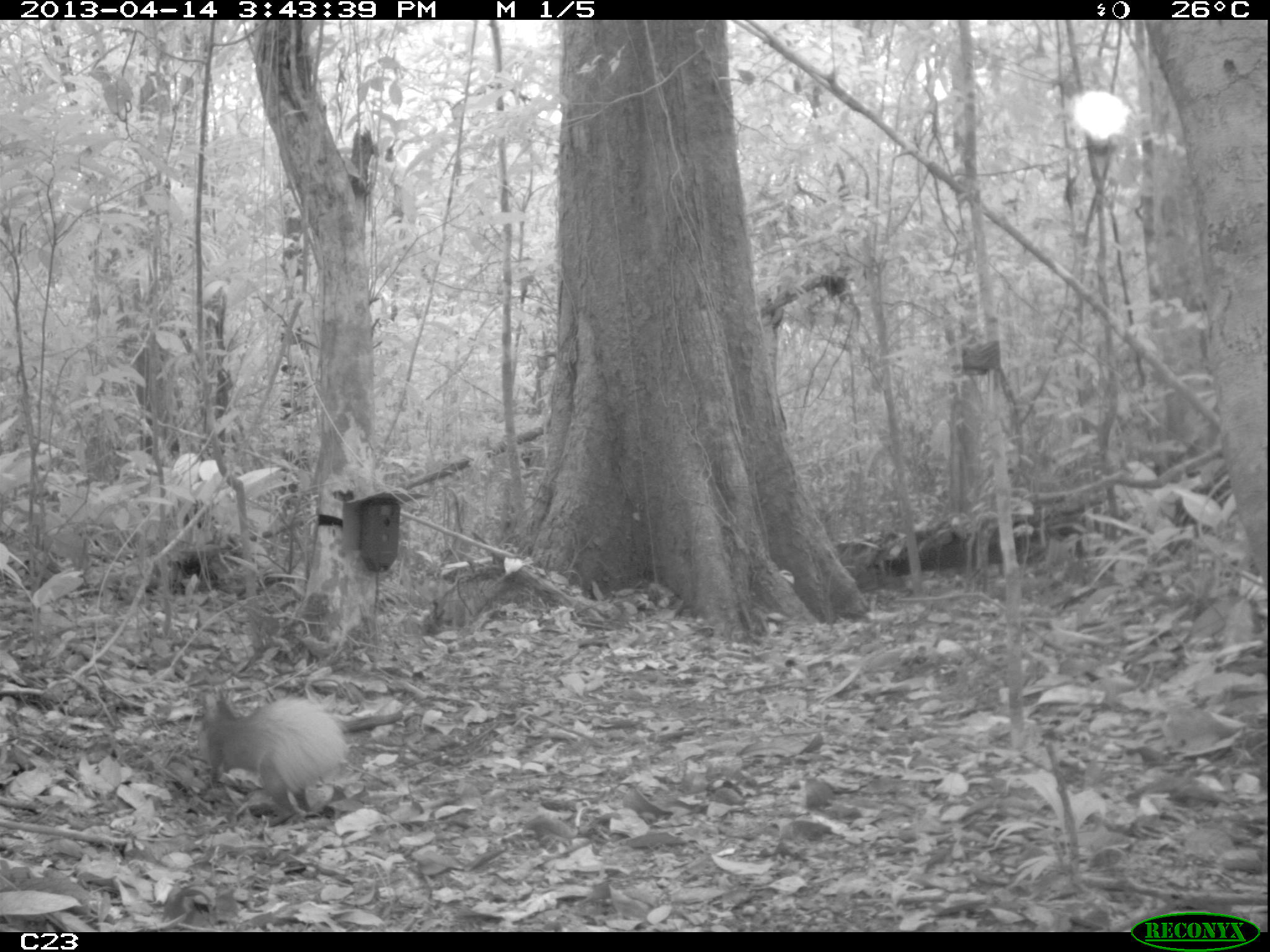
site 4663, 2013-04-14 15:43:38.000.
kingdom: Animalia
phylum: Chordata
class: Mammalia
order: Rodentia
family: Dasyproctidae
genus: Dasyprocta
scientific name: Dasyprocta leporina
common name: red-rumped agouti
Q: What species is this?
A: Dasyprocta leporina (red-rumped agouti).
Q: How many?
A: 1.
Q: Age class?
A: Adult.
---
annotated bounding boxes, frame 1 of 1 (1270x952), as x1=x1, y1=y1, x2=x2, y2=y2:
dasyprocta leporina: x1=199, y1=692, x2=344, y2=819